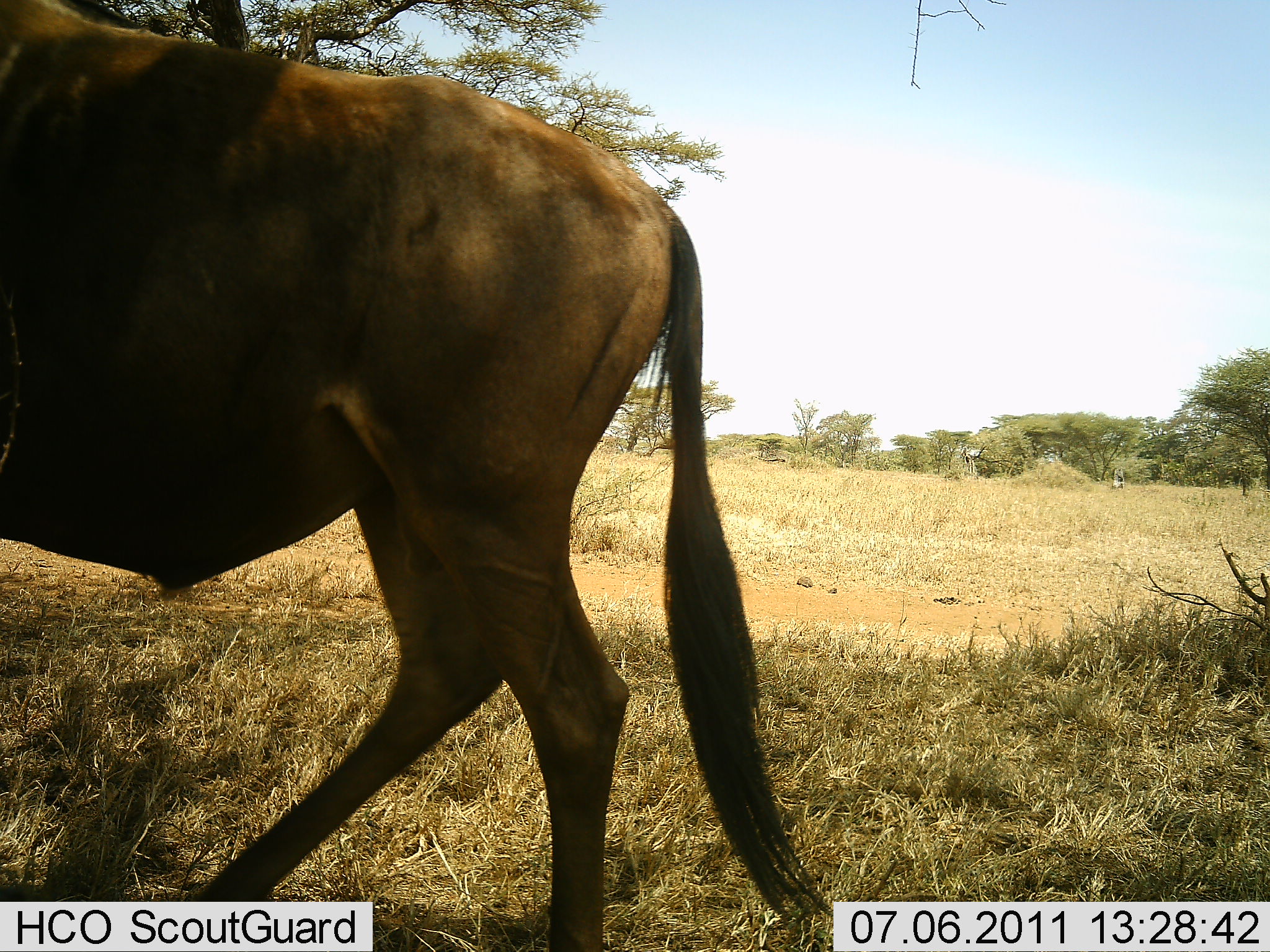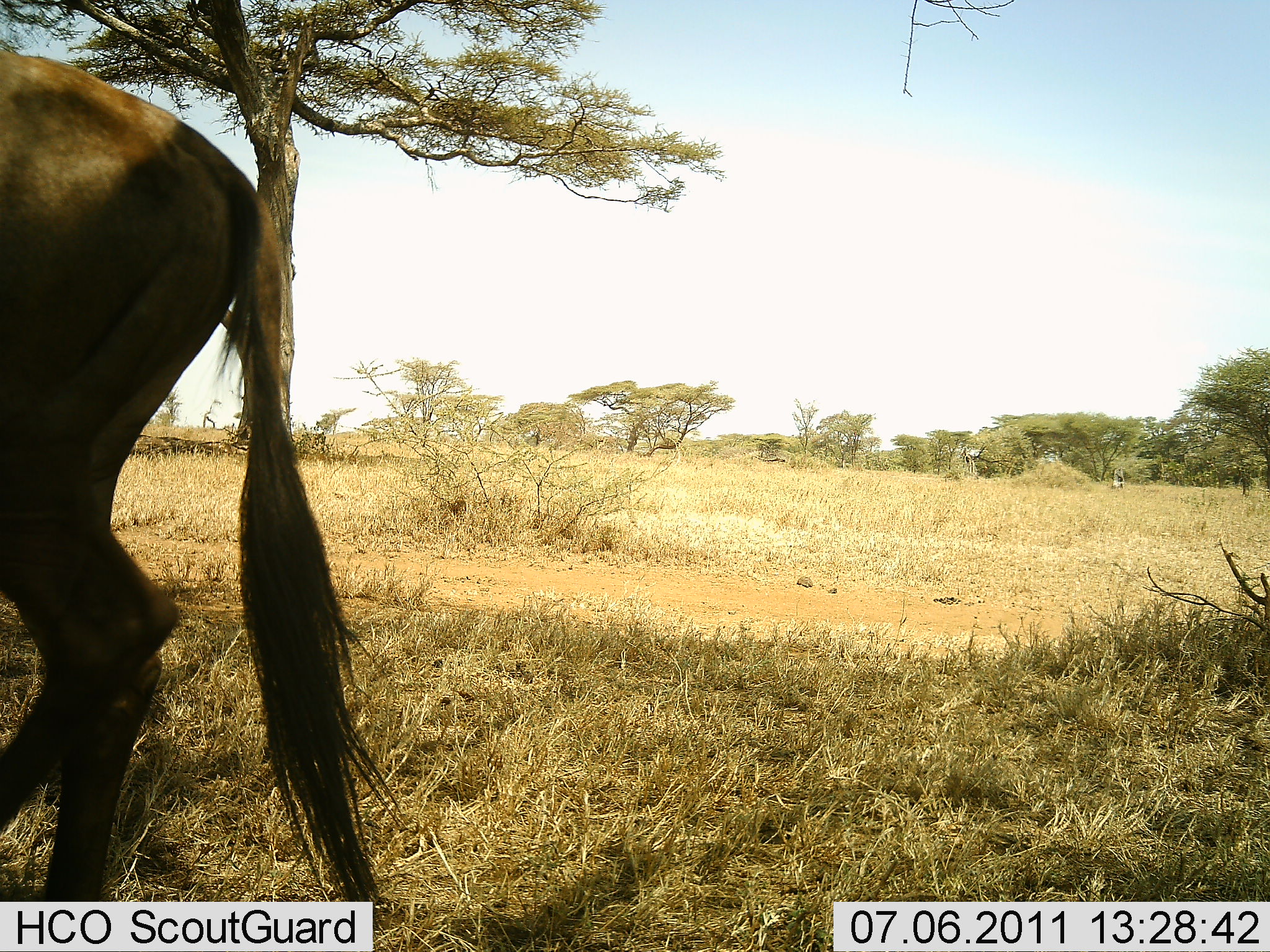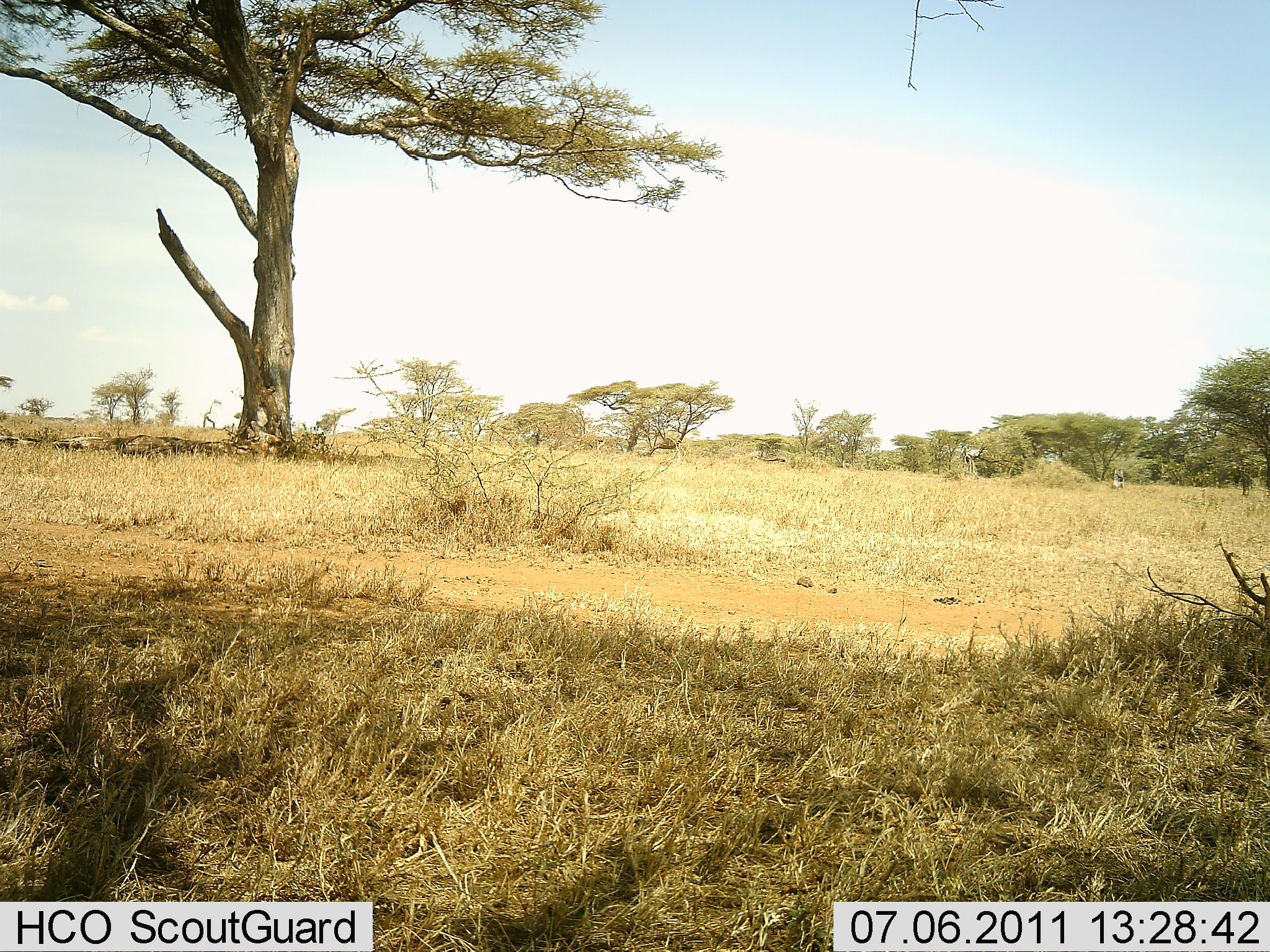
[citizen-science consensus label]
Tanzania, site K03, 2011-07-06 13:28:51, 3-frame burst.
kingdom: Animalia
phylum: Chordata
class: Mammalia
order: Artiodactyla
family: Bovidae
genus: Connochaetes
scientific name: Connochaetes taurinus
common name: blue wildebeest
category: wildebeest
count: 1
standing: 8%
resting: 0%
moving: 92%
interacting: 0%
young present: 0%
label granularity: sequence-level